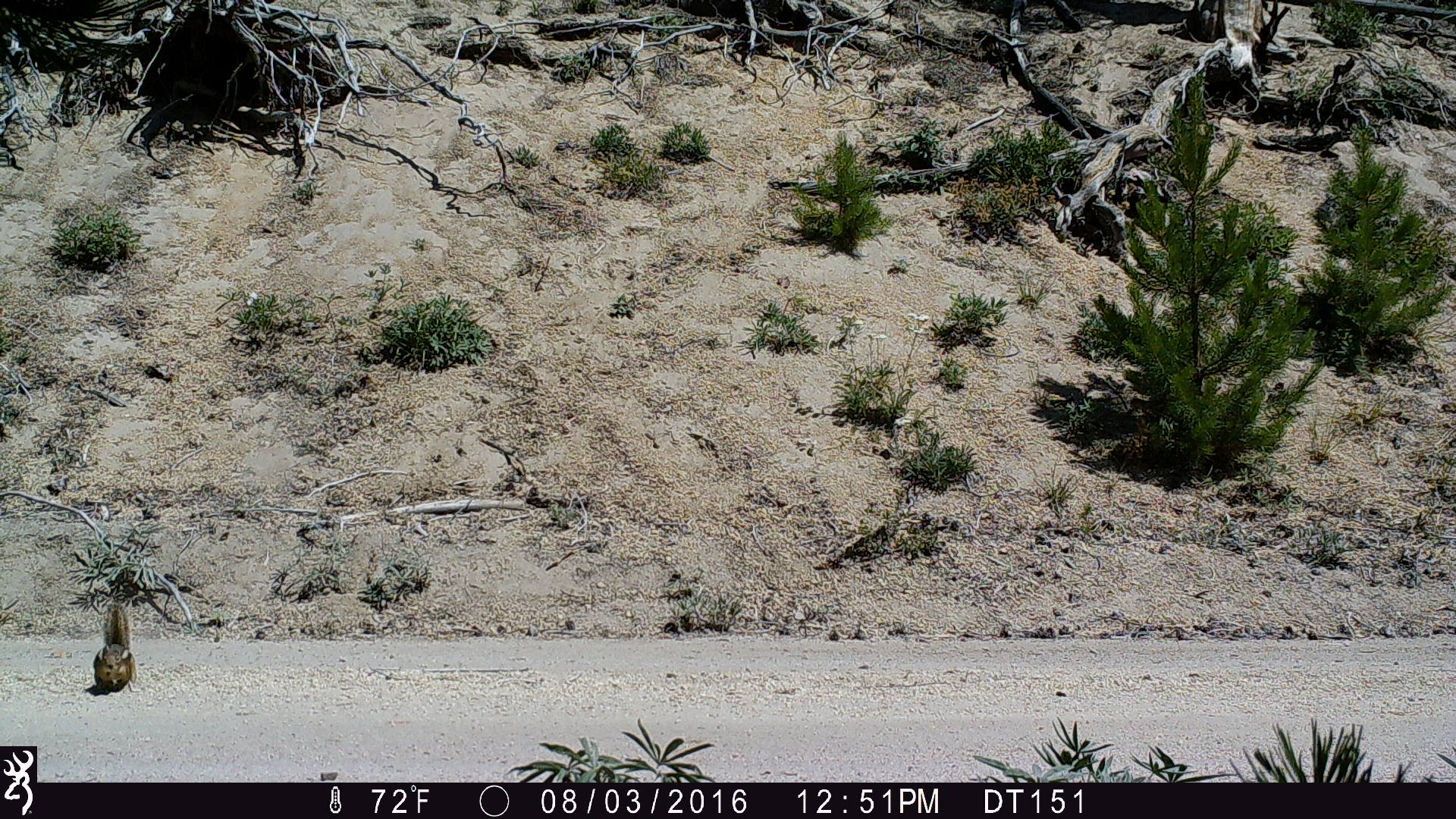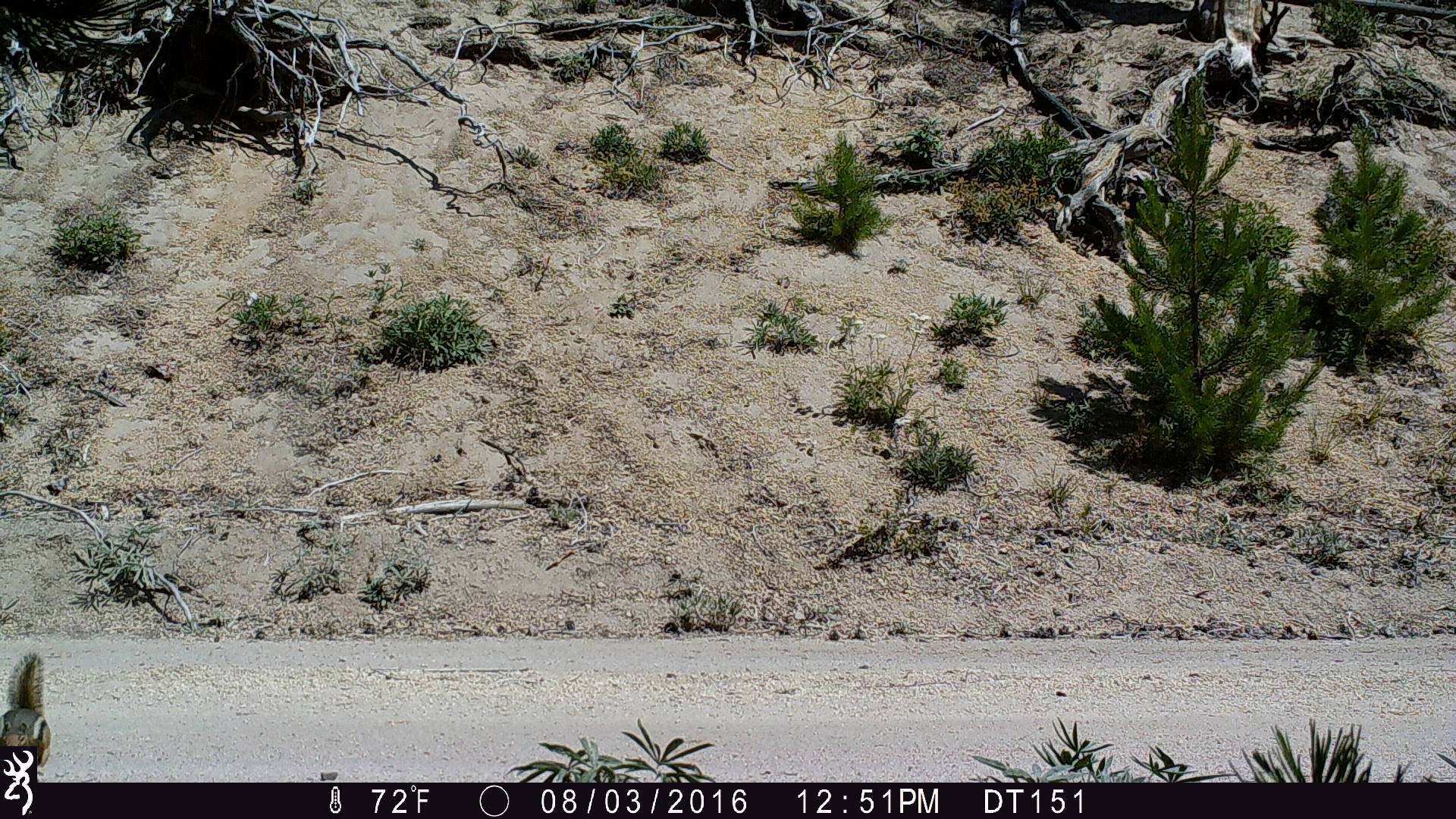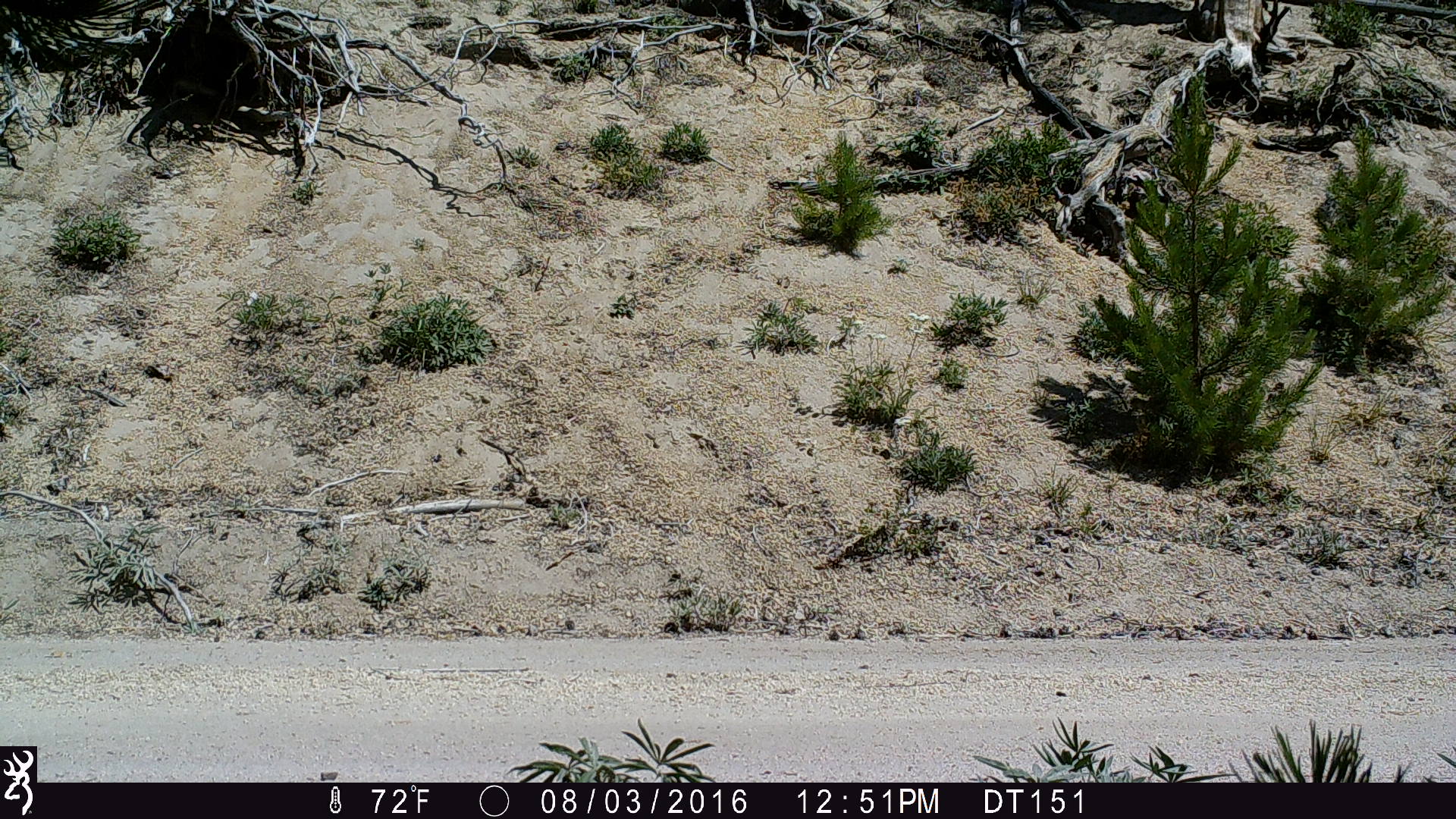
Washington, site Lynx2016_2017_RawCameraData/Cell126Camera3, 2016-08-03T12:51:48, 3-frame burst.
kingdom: Animalia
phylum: Chordata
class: Mammalia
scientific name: Mammalia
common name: small mammal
Small mammal (Mammalia). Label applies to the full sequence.